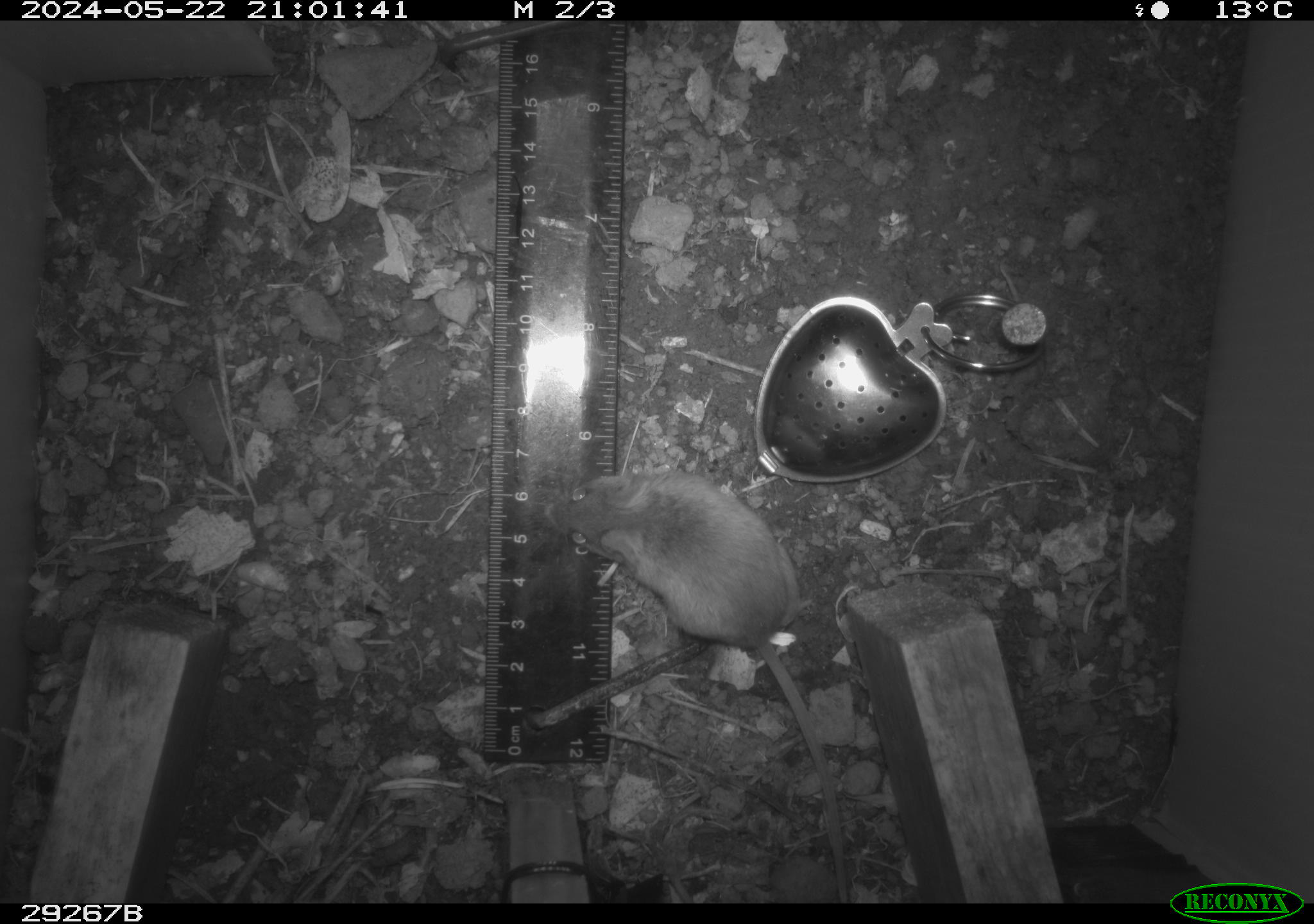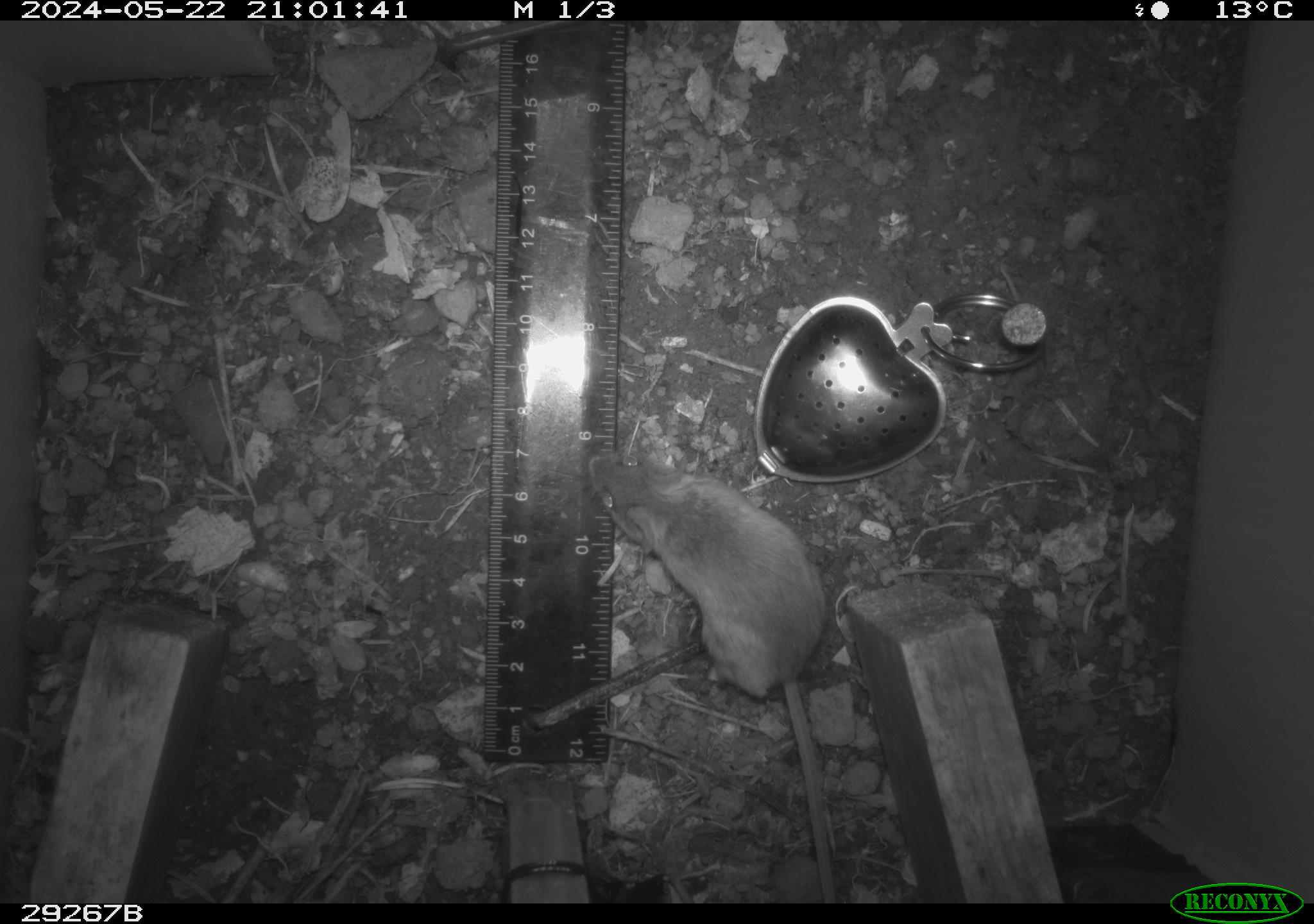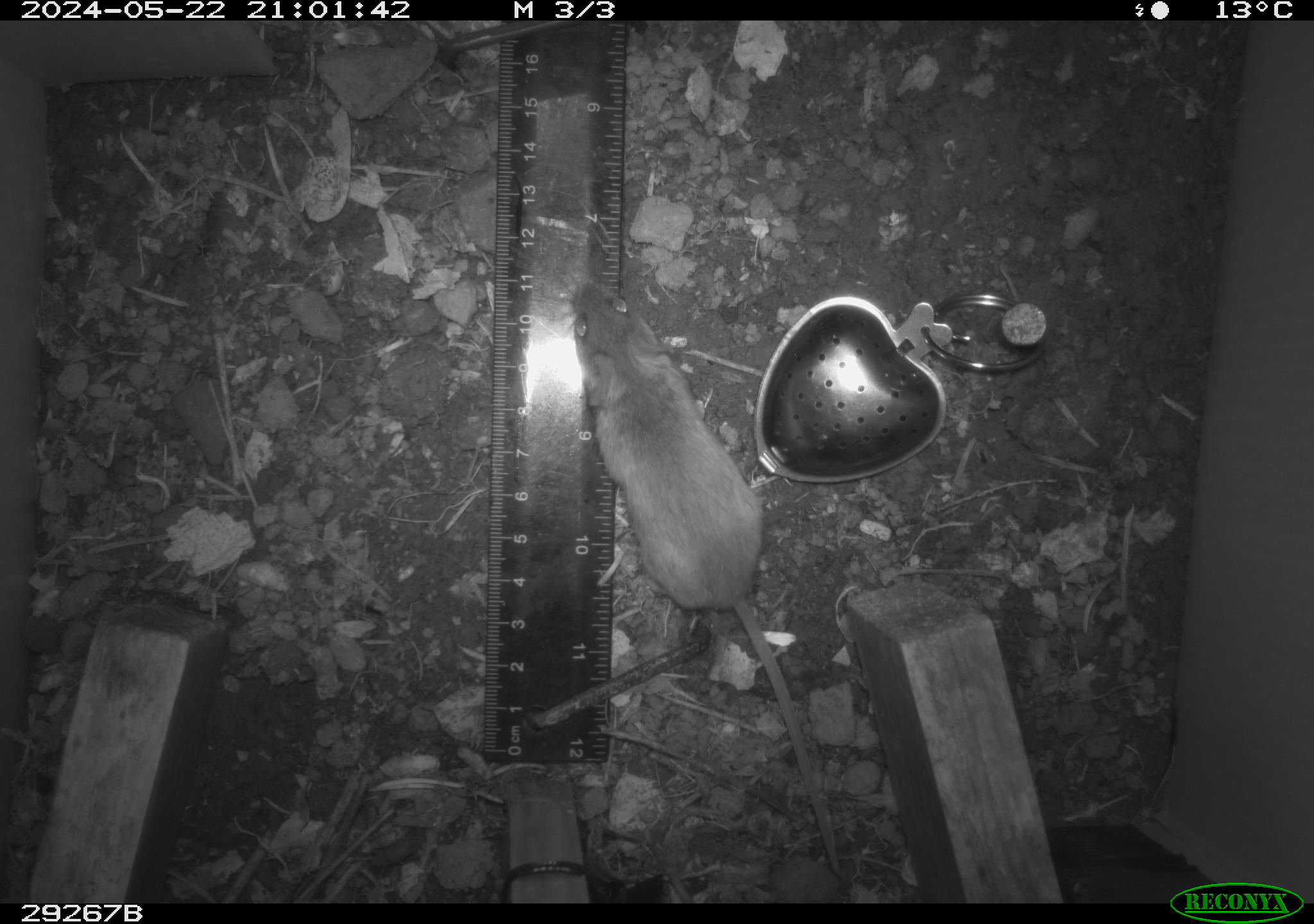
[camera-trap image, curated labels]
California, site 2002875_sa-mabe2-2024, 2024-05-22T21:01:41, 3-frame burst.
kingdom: Animalia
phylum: Chordata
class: Mammalia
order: Rodentia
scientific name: Rodentia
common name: rodent